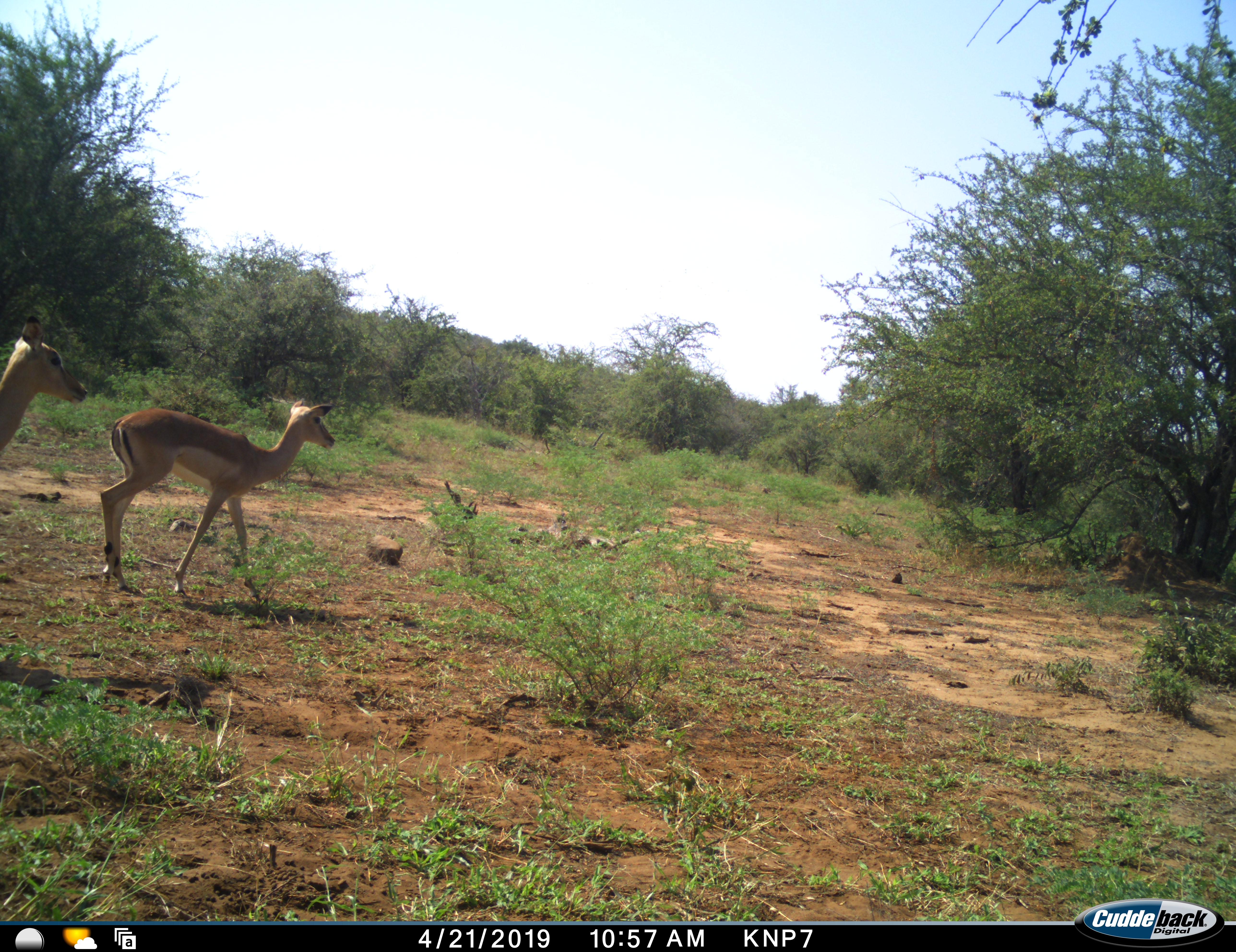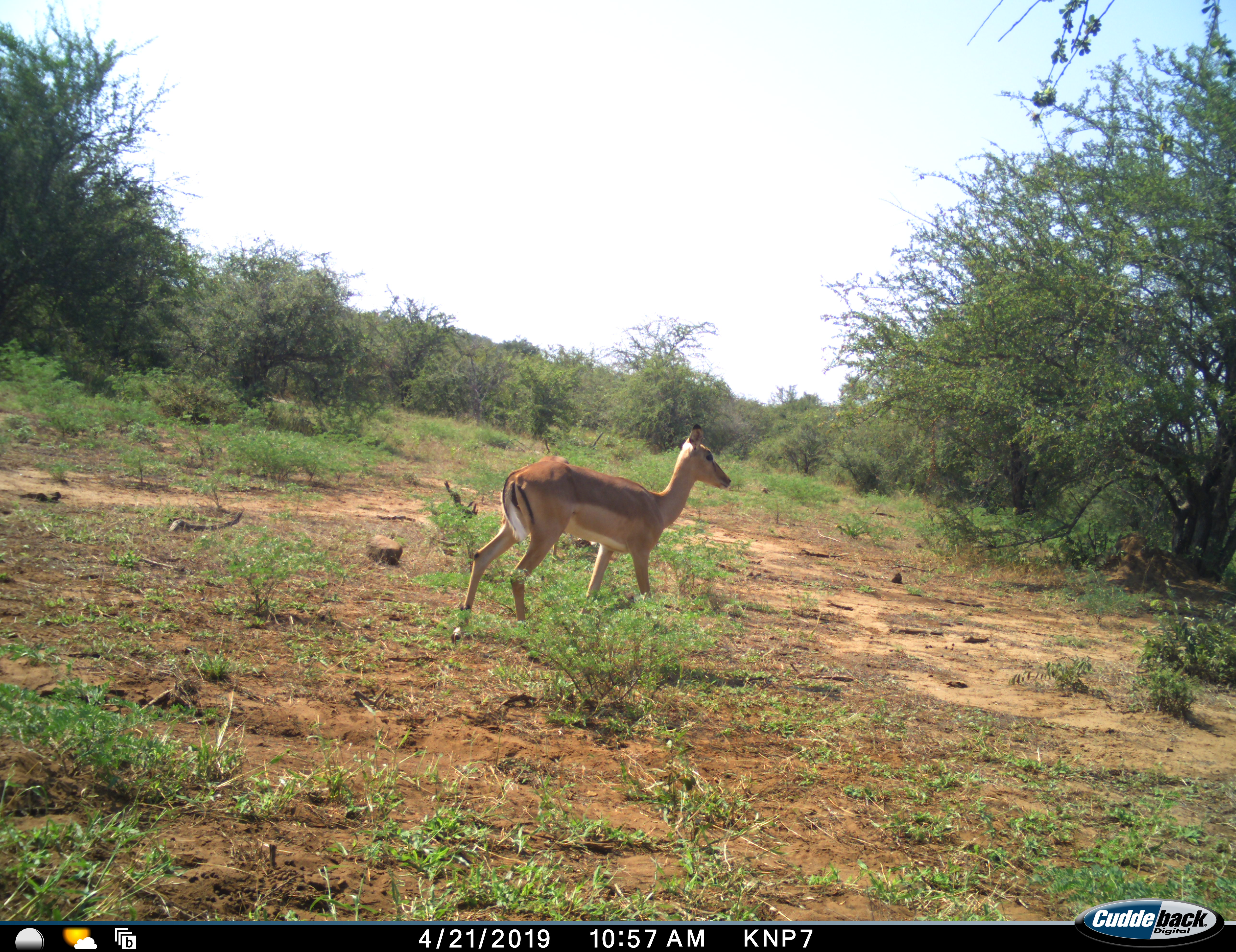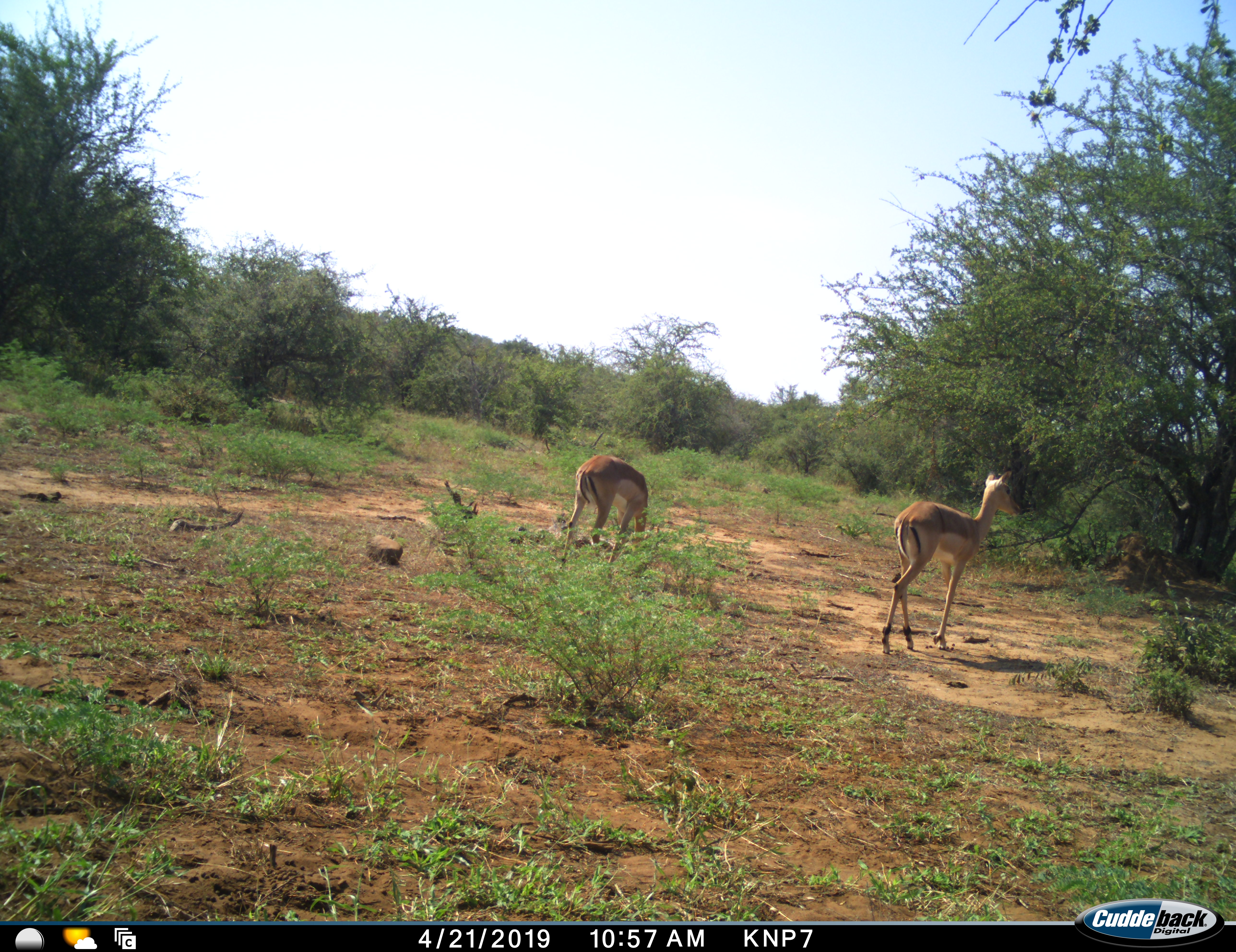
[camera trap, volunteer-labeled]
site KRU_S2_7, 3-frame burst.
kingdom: Animalia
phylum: Chordata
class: Mammalia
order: Artiodactyla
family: Bovidae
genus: Aepyceros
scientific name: Aepyceros melampus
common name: impala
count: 2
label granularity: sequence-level